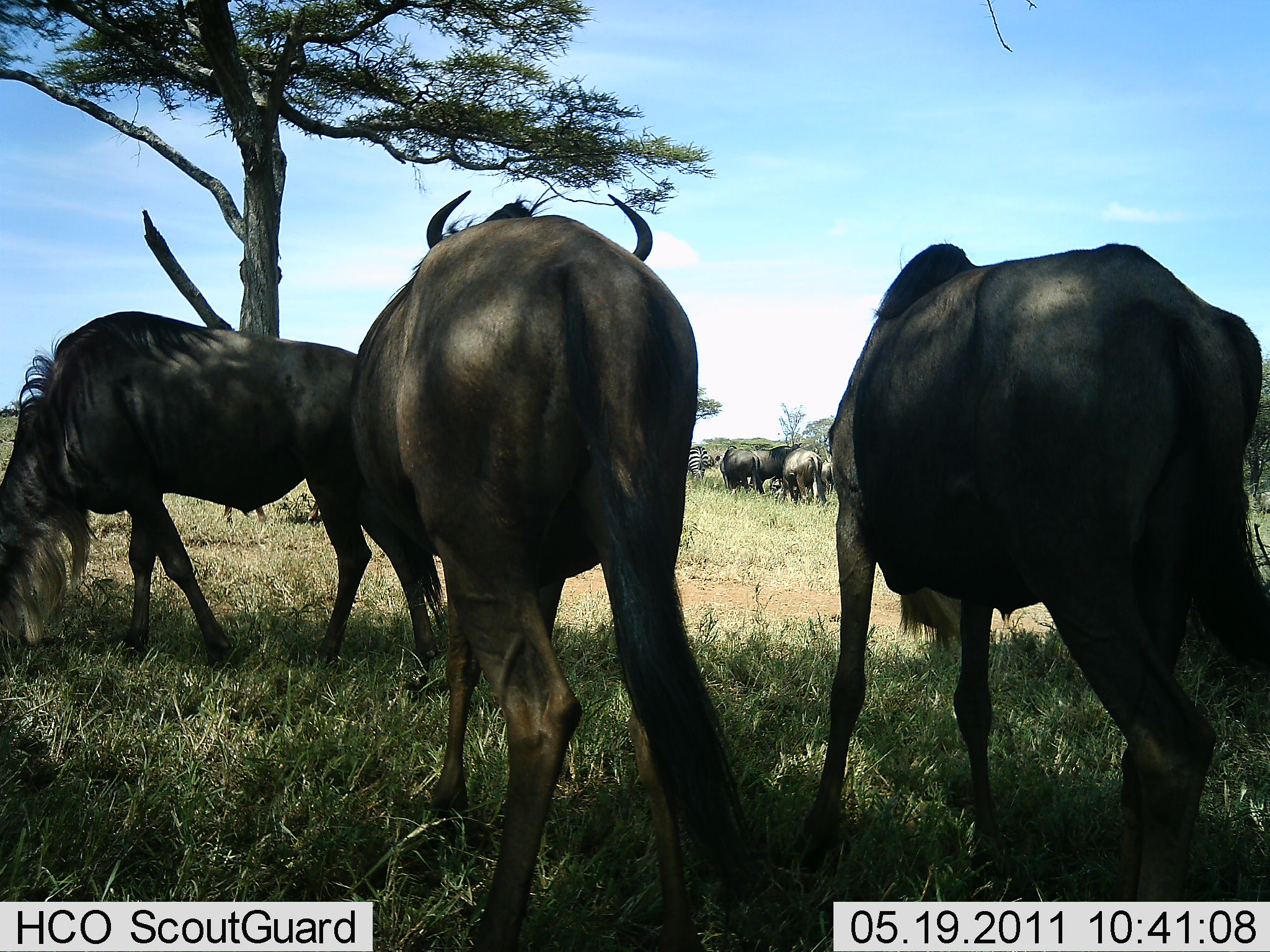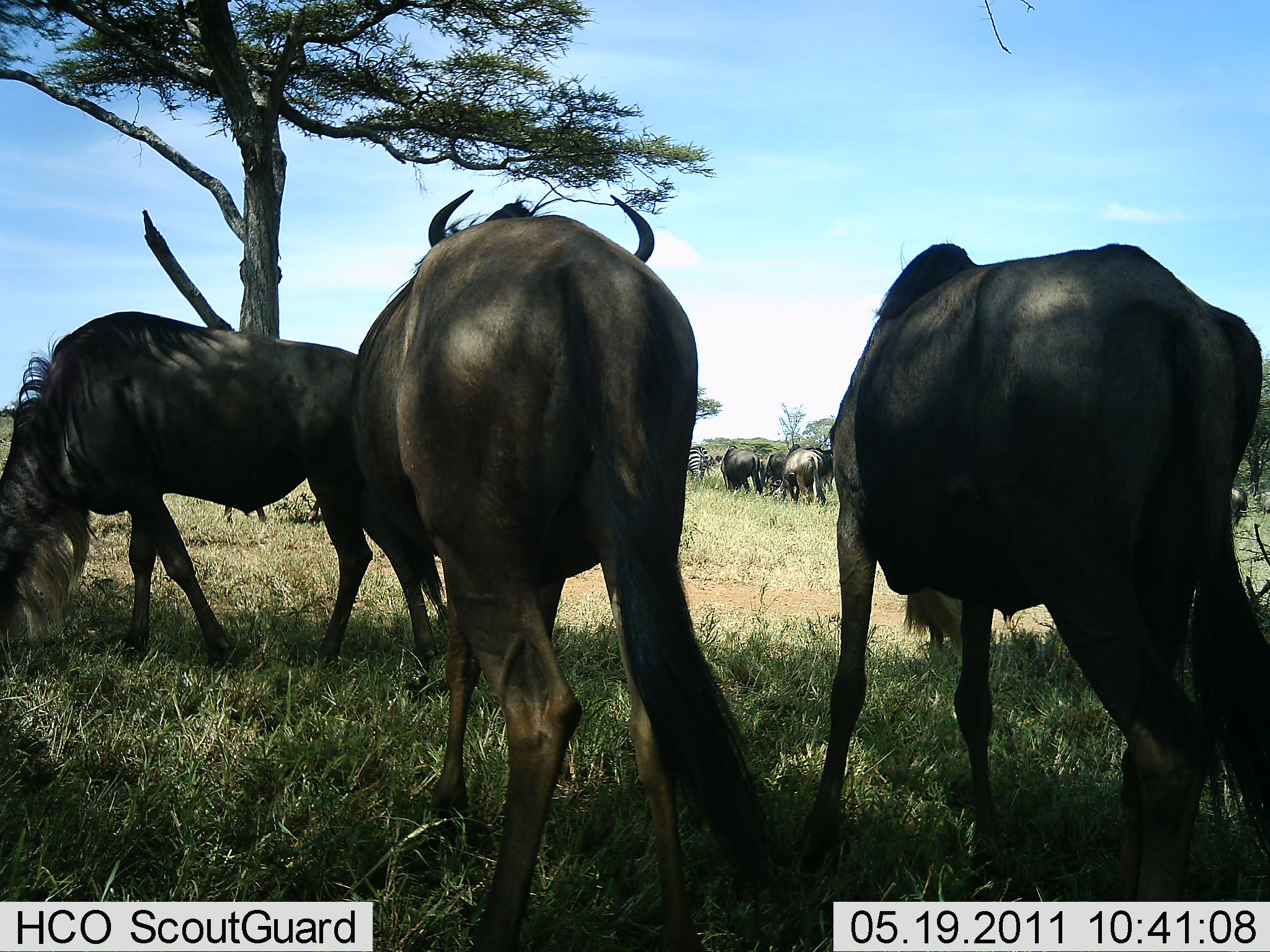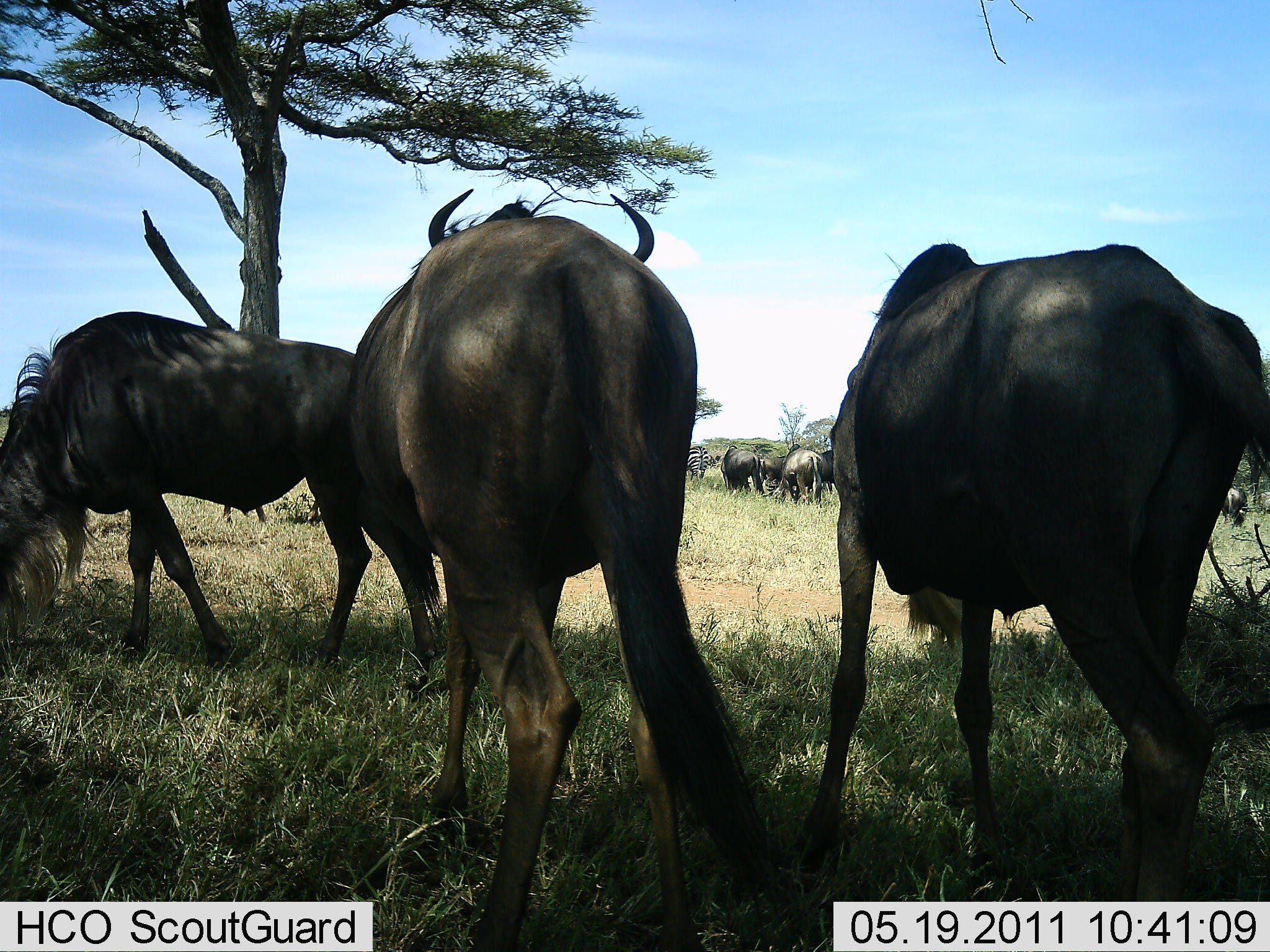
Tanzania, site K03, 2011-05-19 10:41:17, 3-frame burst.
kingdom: Animalia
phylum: Chordata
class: Mammalia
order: Artiodactyla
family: Bovidae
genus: Connochaetes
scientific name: Connochaetes taurinus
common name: blue wildebeest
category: wildebeest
Wildebeest (blue wildebeest) (Connochaetes taurinus), count 8. Behavior (volunteer vote fractions): standing 71%, resting 6%, moving 35%, interacting 18%. Young present (vote fraction): 0%. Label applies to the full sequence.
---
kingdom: Animalia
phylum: Chordata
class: Mammalia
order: Perissodactyla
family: Equidae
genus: Equus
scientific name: Equus quagga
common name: plains zebra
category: zebra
Zebra (plains zebra) (Equus quagga), count 1. Behavior (volunteer vote fractions): standing 75%, resting 0%, moving 0%, interacting 0%. Young present (vote fraction): 0%. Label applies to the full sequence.